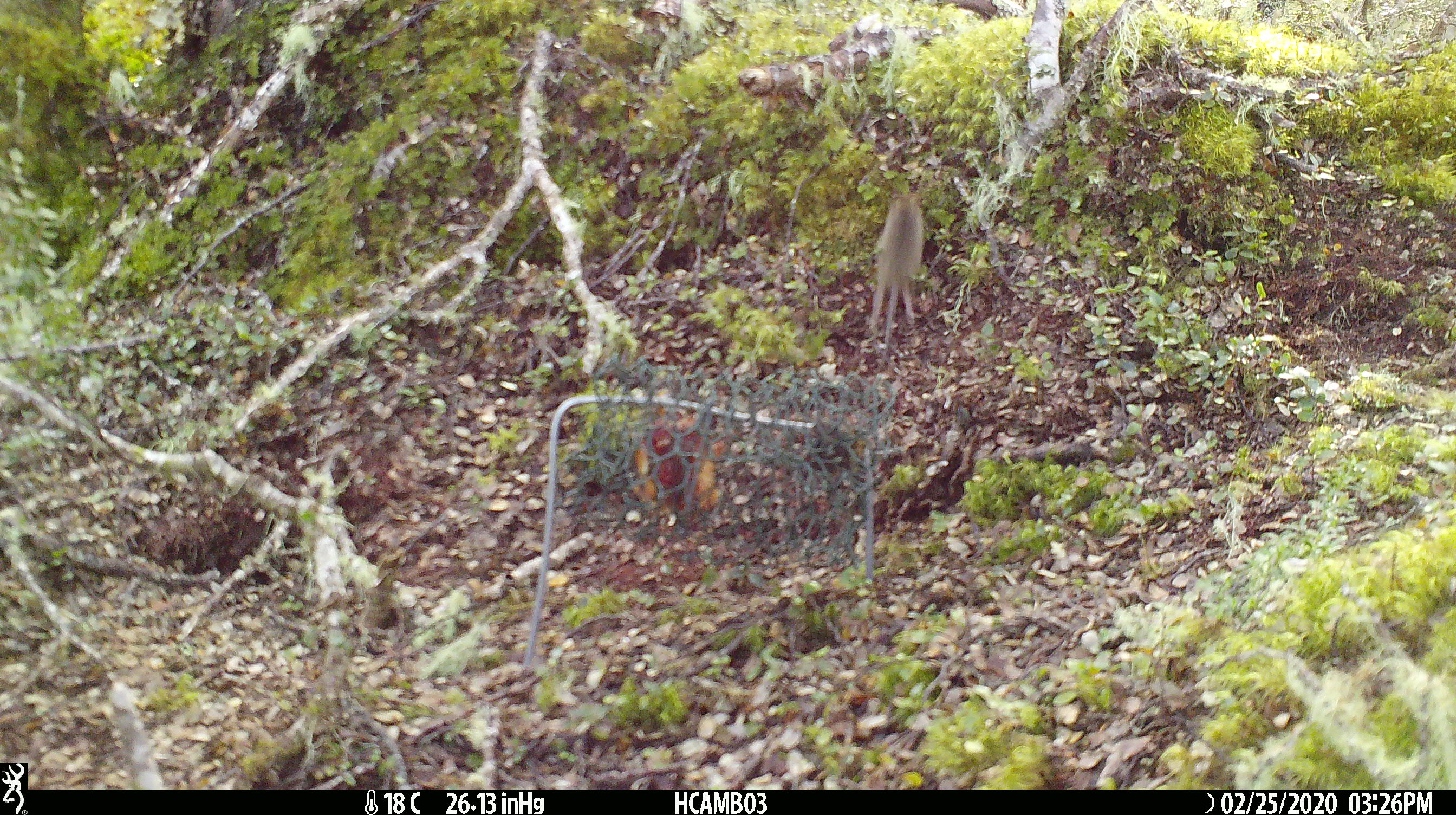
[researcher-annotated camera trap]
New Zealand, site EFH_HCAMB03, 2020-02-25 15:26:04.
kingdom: Animalia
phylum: Chordata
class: Mammalia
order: Rodentia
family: Muridae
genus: Mus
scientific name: Mus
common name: mouse